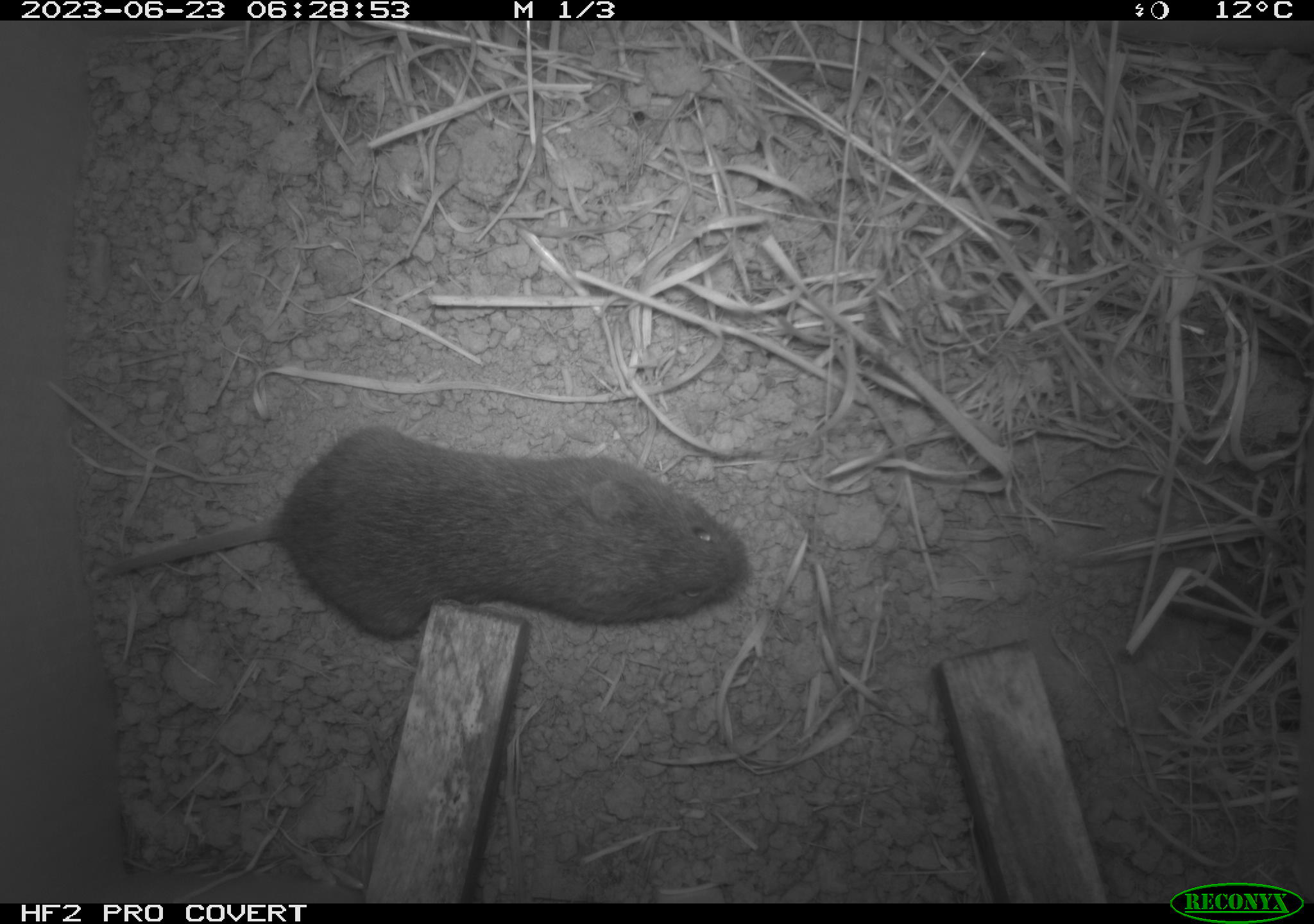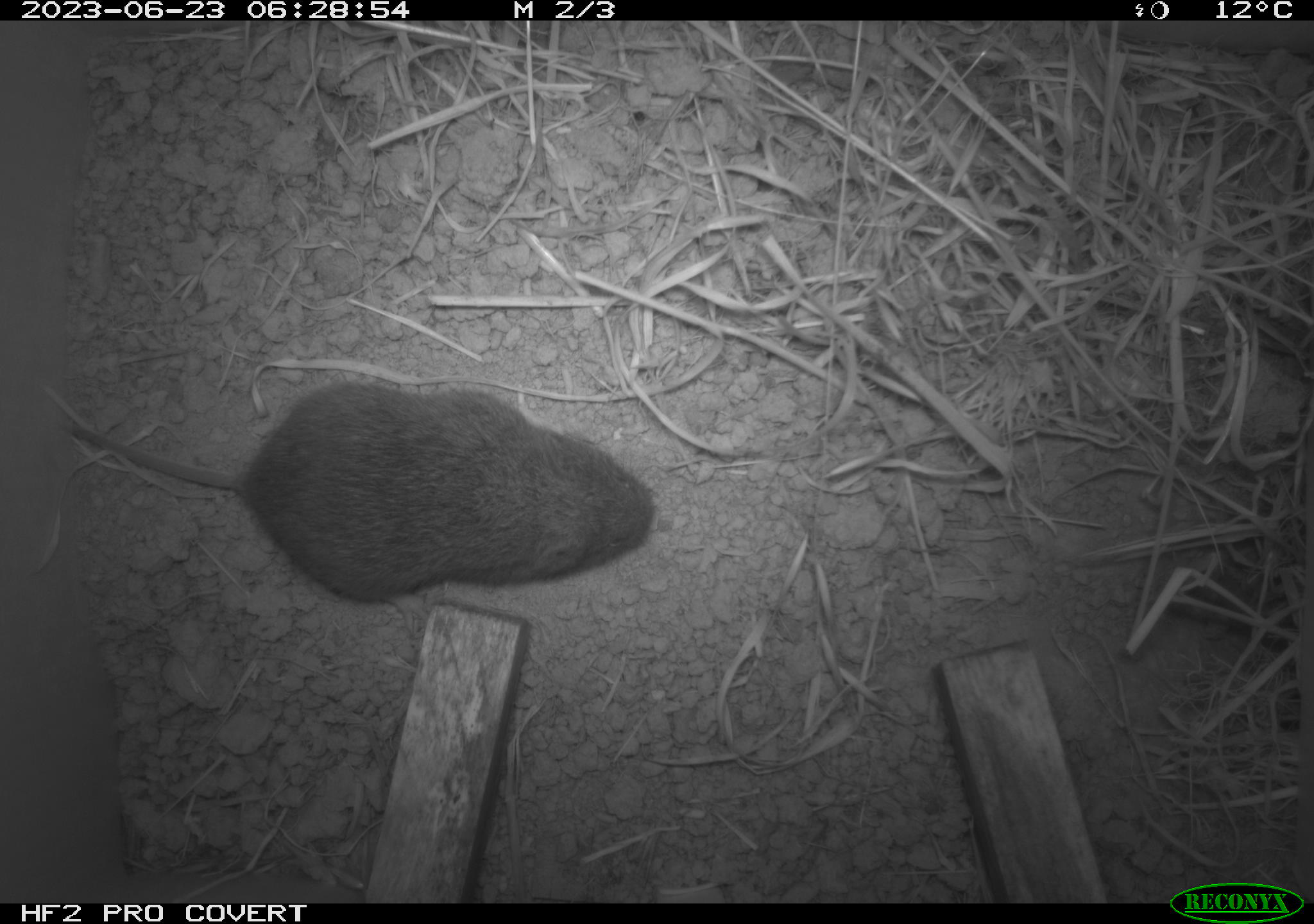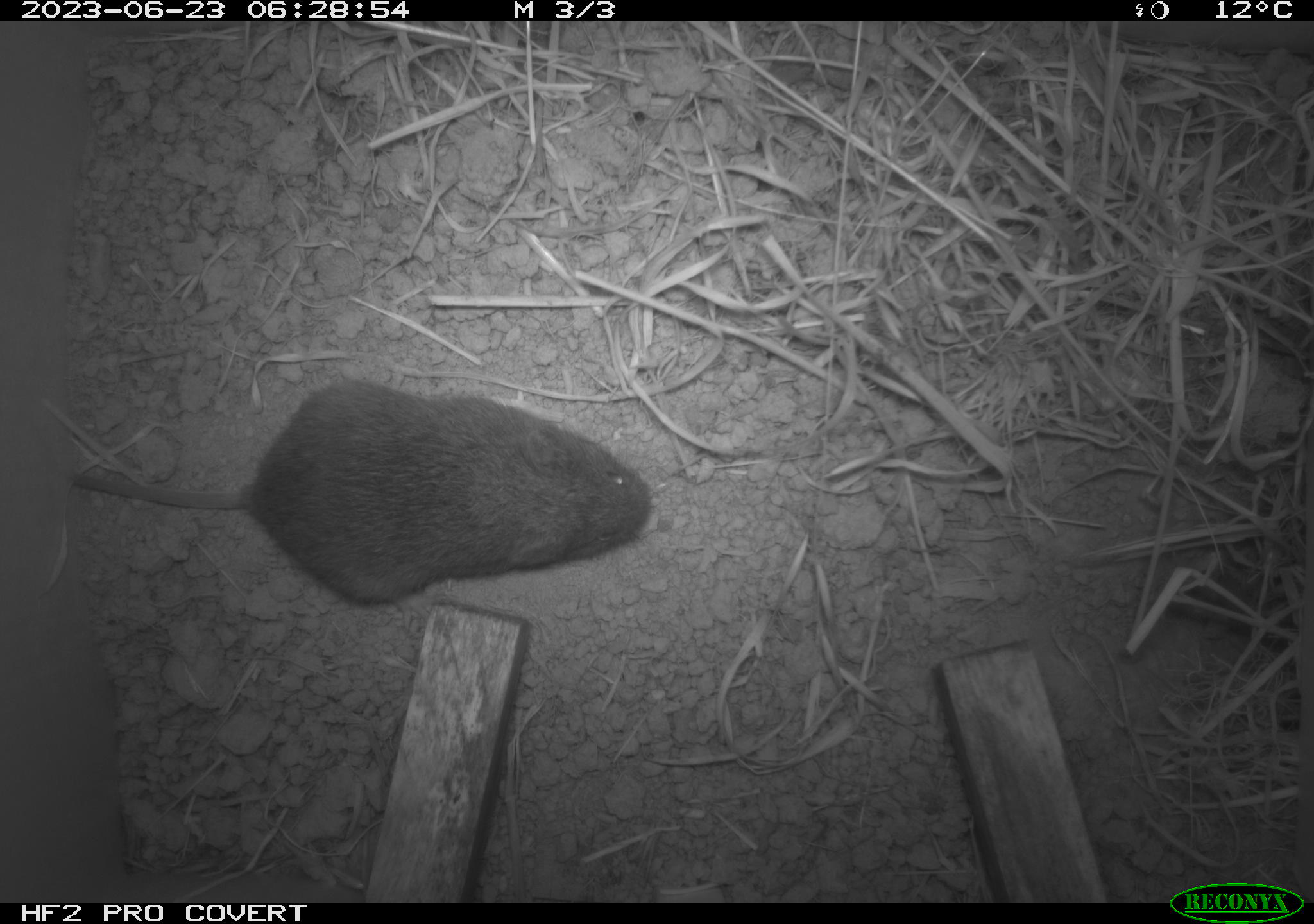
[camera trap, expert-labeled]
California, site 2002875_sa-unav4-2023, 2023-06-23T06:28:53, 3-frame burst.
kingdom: Animalia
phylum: Chordata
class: Mammalia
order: Rodentia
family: Cricetidae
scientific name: Arvicolinae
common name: voles, lemmings, and muskrats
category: arvicolinae subfamily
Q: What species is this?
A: Arvicolinae subfamily (voles, lemmings, and muskrats) (Arvicolinae).